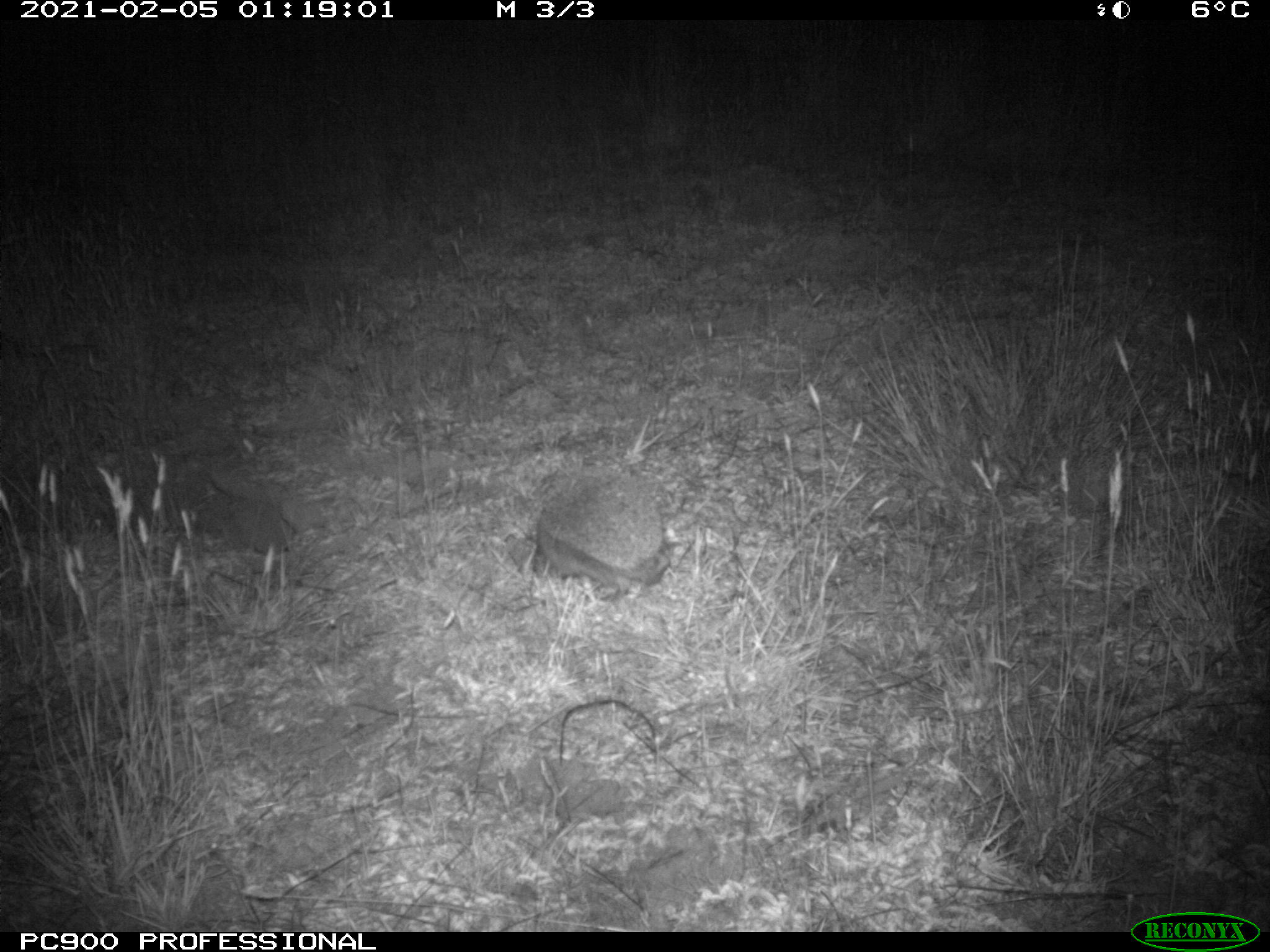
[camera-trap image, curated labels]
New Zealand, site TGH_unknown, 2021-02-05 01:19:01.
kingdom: Animalia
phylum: Chordata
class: Mammalia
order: Eulipotyphla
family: Erinaceidae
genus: Erinaceus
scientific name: Erinaceus europaeus europaeus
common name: european hedgehog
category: hedgehog